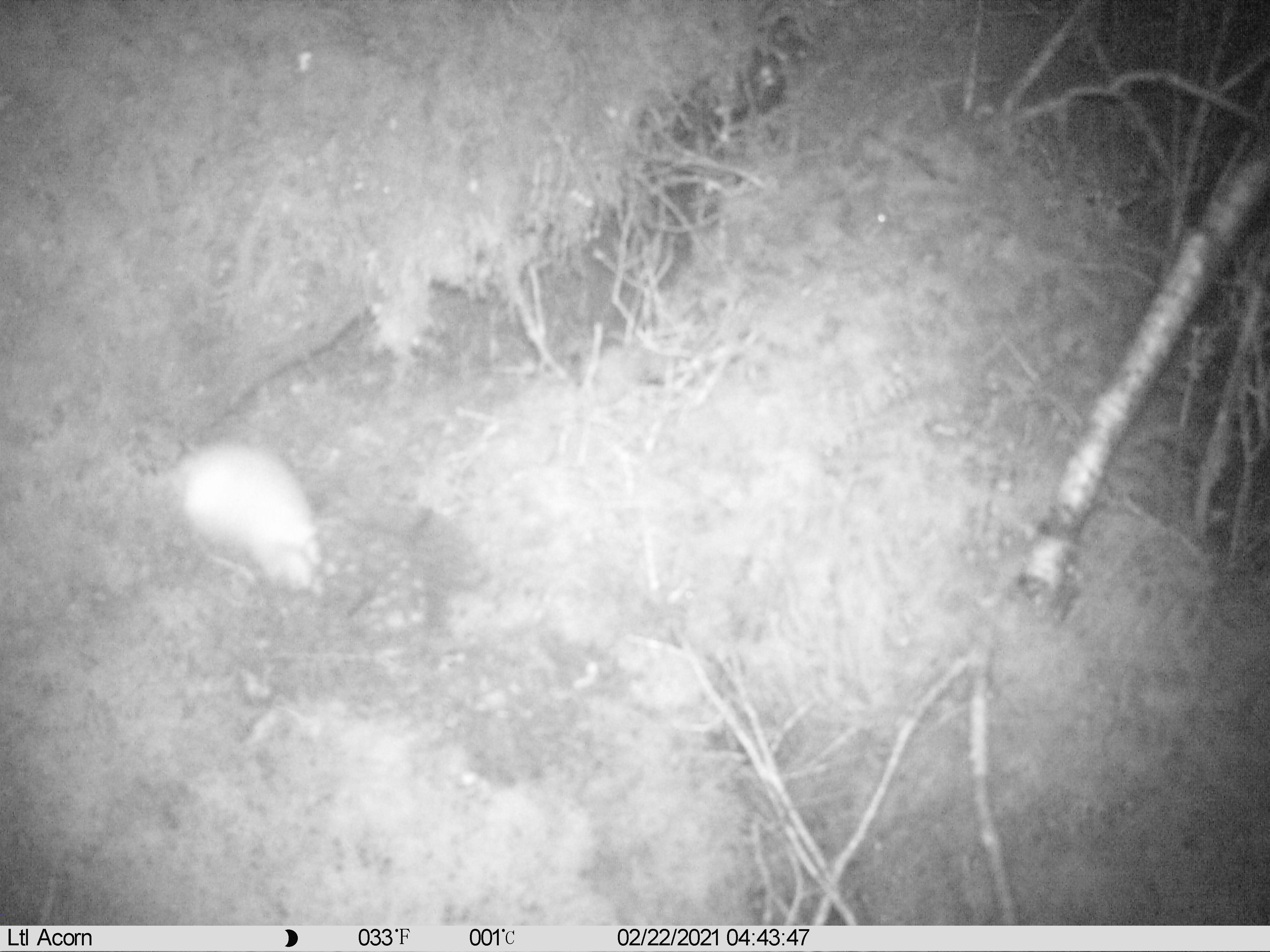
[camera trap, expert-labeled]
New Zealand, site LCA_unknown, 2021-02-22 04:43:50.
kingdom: Animalia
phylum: Chordata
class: Mammalia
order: Carnivora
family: Mustelidae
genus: Mustela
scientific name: Mustela erminea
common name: stoat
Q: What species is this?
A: Stoat (Mustela erminea).